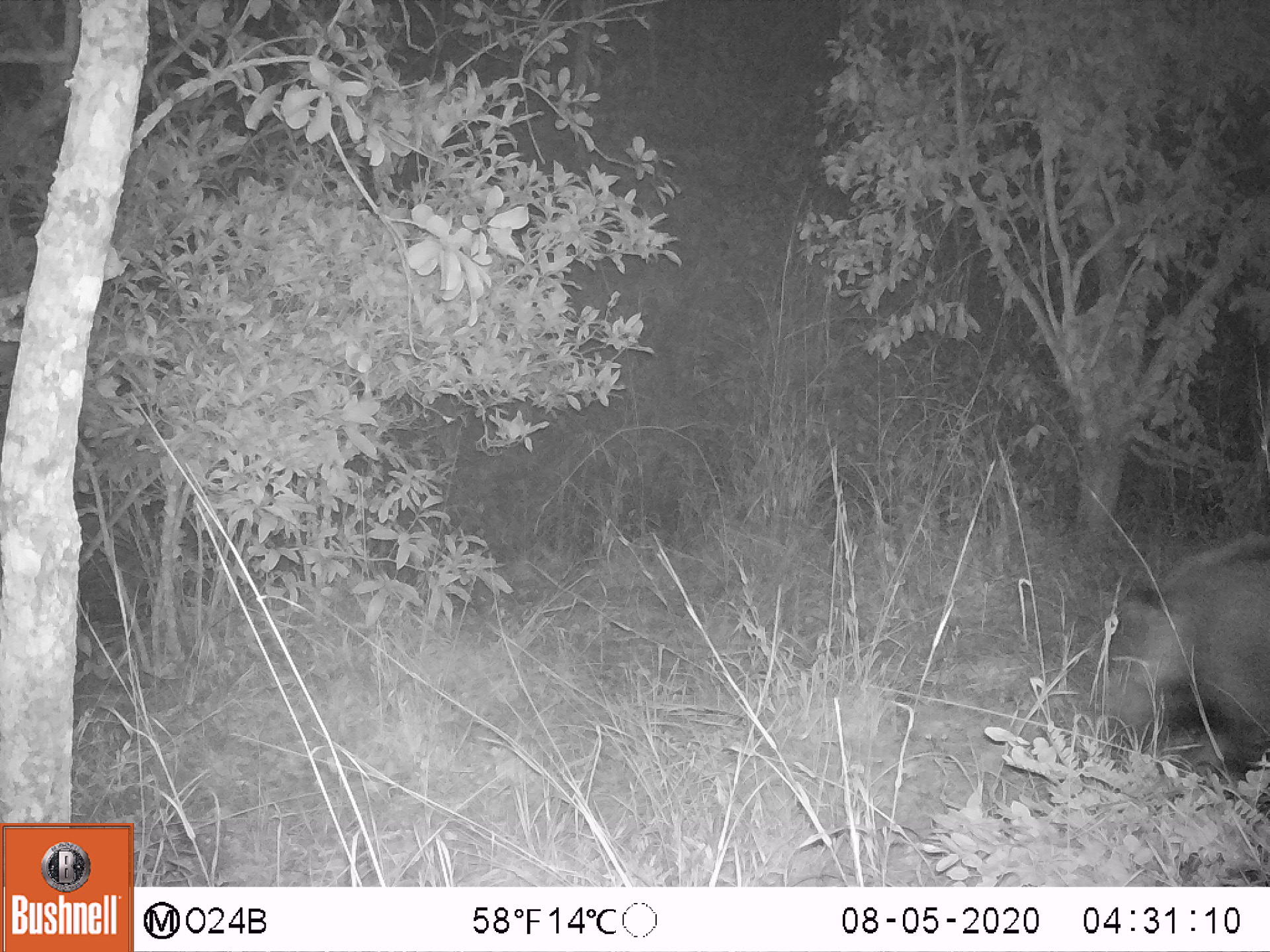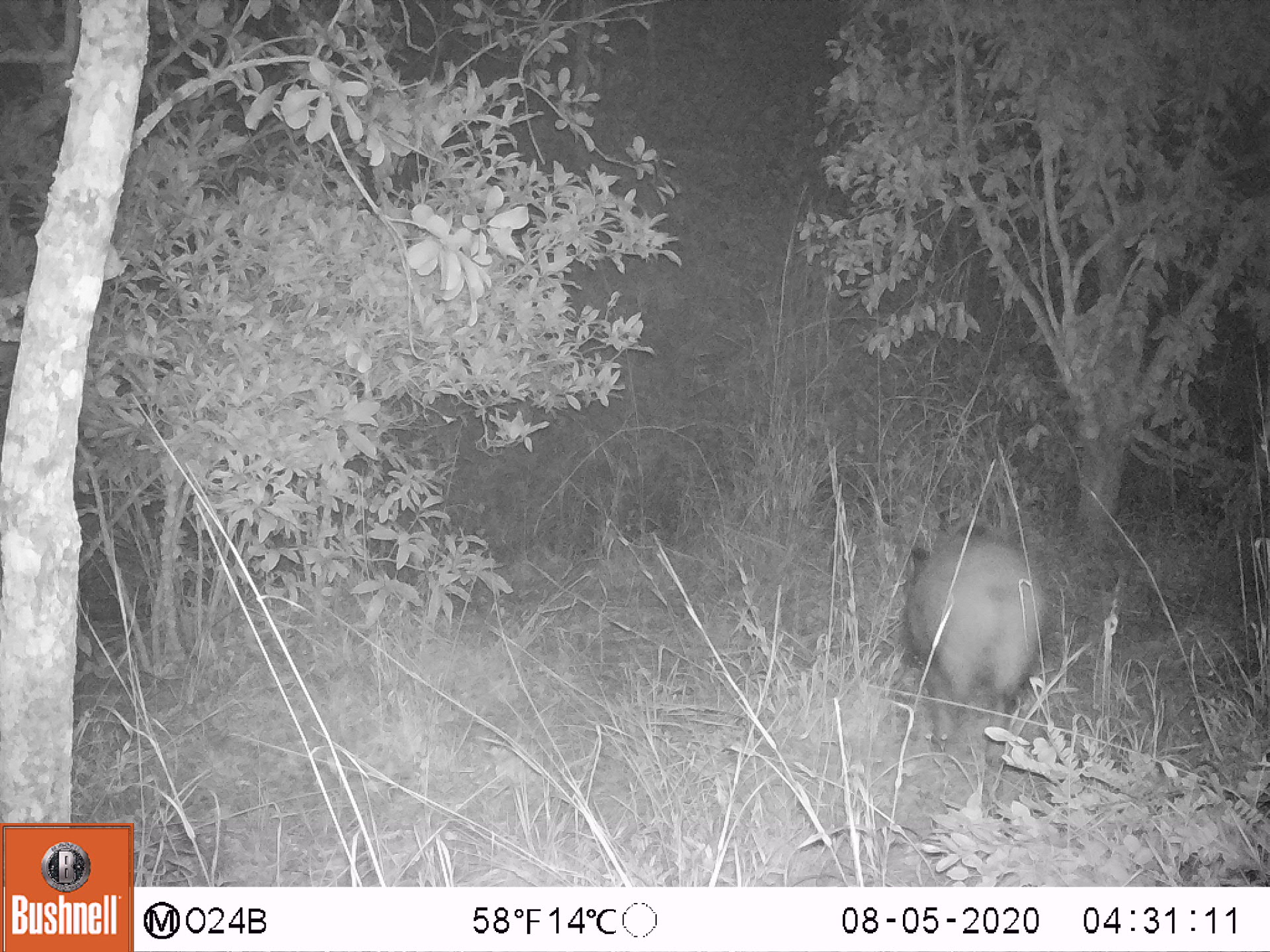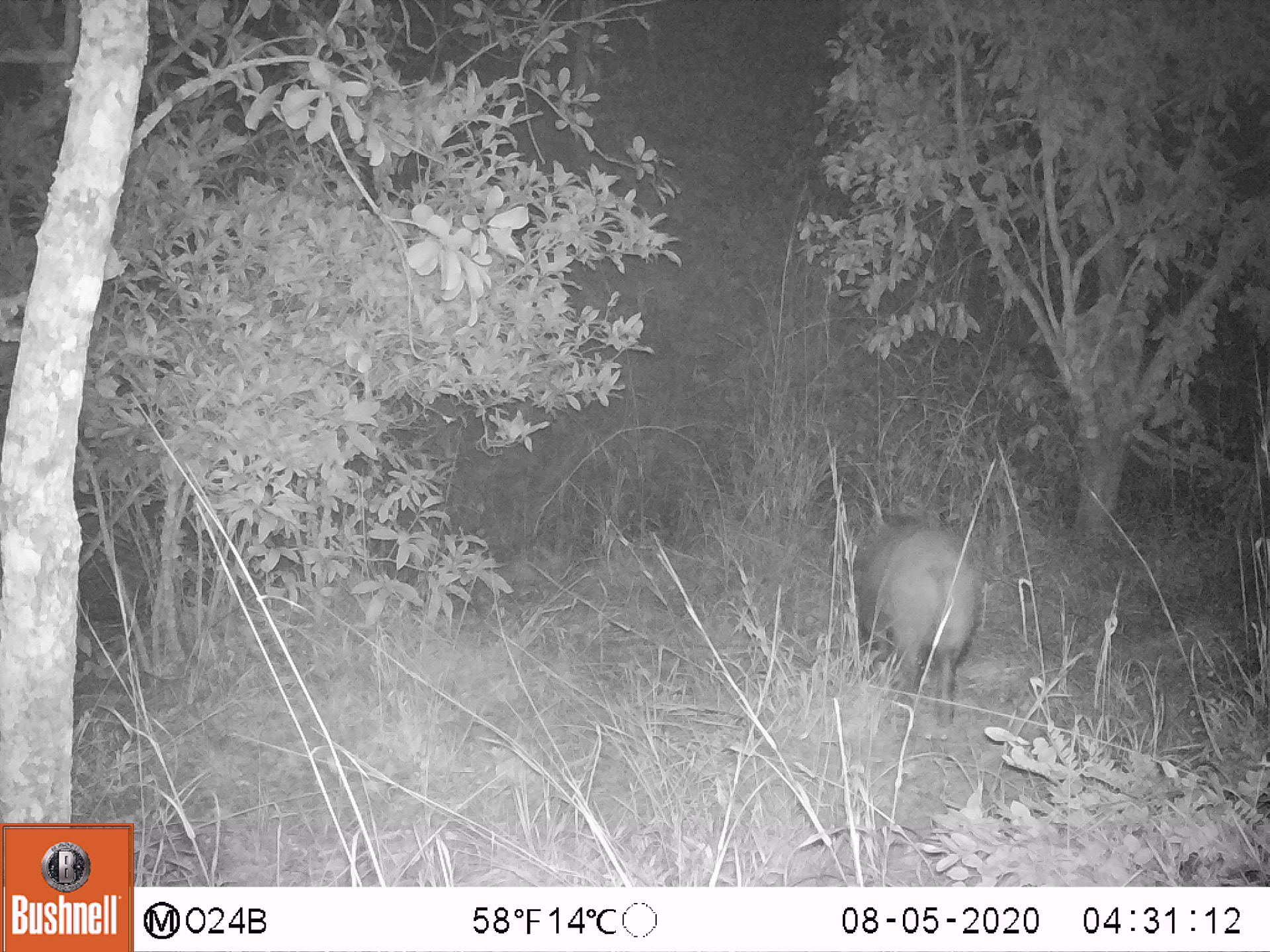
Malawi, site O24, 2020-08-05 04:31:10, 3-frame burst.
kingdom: Animalia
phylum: Chordata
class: Mammalia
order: Artiodactyla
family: Suidae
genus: Potamochoerus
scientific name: Potamochoerus larvatus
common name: bushpig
Bushpig (Potamochoerus larvatus), count 1.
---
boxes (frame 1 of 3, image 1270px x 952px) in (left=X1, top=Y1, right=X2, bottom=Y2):
bushpig: (left=1118, top=540, right=1263, bottom=759)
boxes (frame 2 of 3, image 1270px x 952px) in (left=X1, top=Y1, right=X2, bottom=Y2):
bushpig: (left=895, top=511, right=1054, bottom=770)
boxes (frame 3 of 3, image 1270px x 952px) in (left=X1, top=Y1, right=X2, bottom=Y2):
bushpig: (left=845, top=503, right=990, bottom=721)